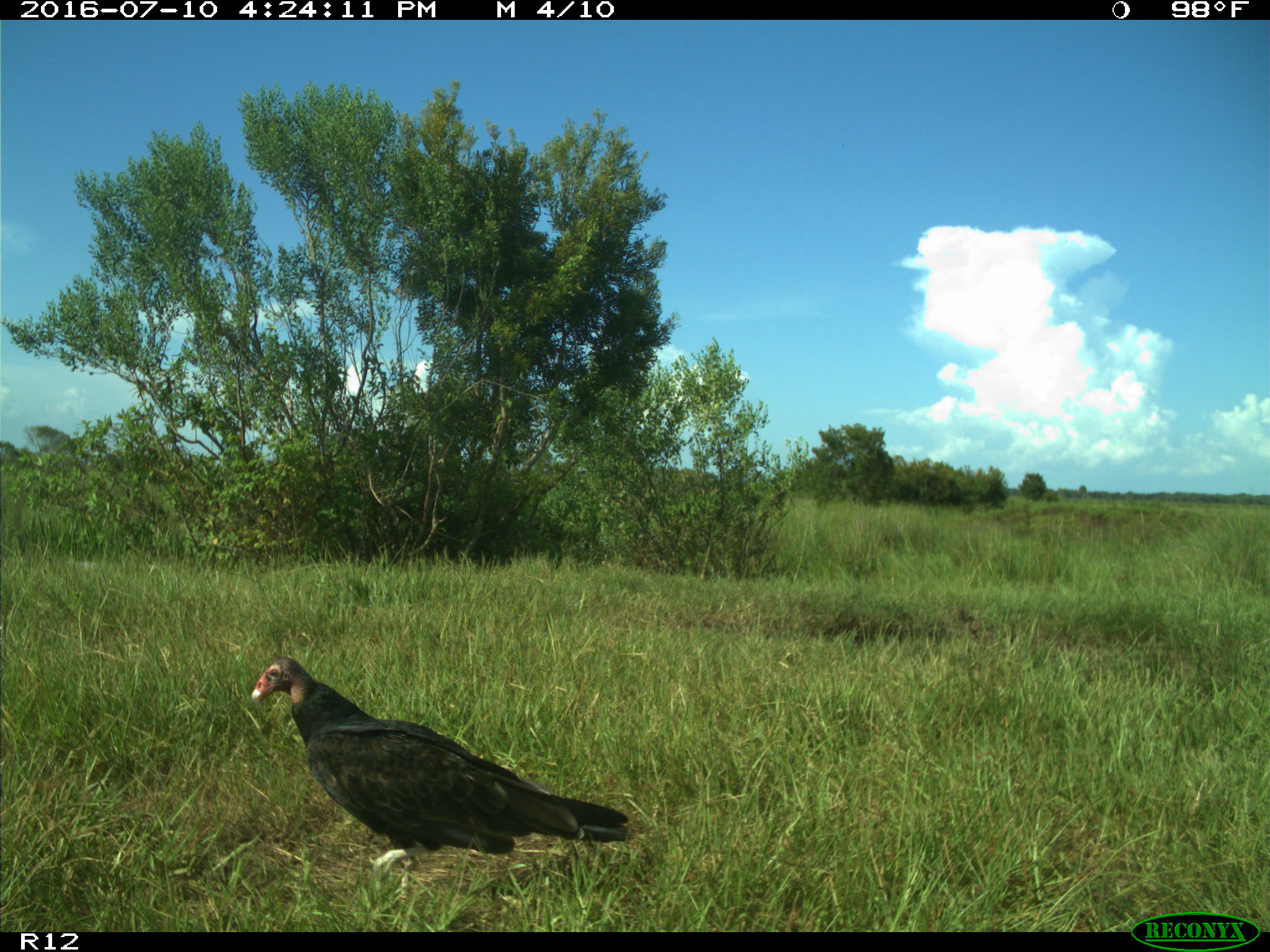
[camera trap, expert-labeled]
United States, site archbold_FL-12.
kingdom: Animalia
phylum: Chordata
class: Aves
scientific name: Aves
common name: birds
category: unidentified bird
Unidentified bird (birds) (Aves).